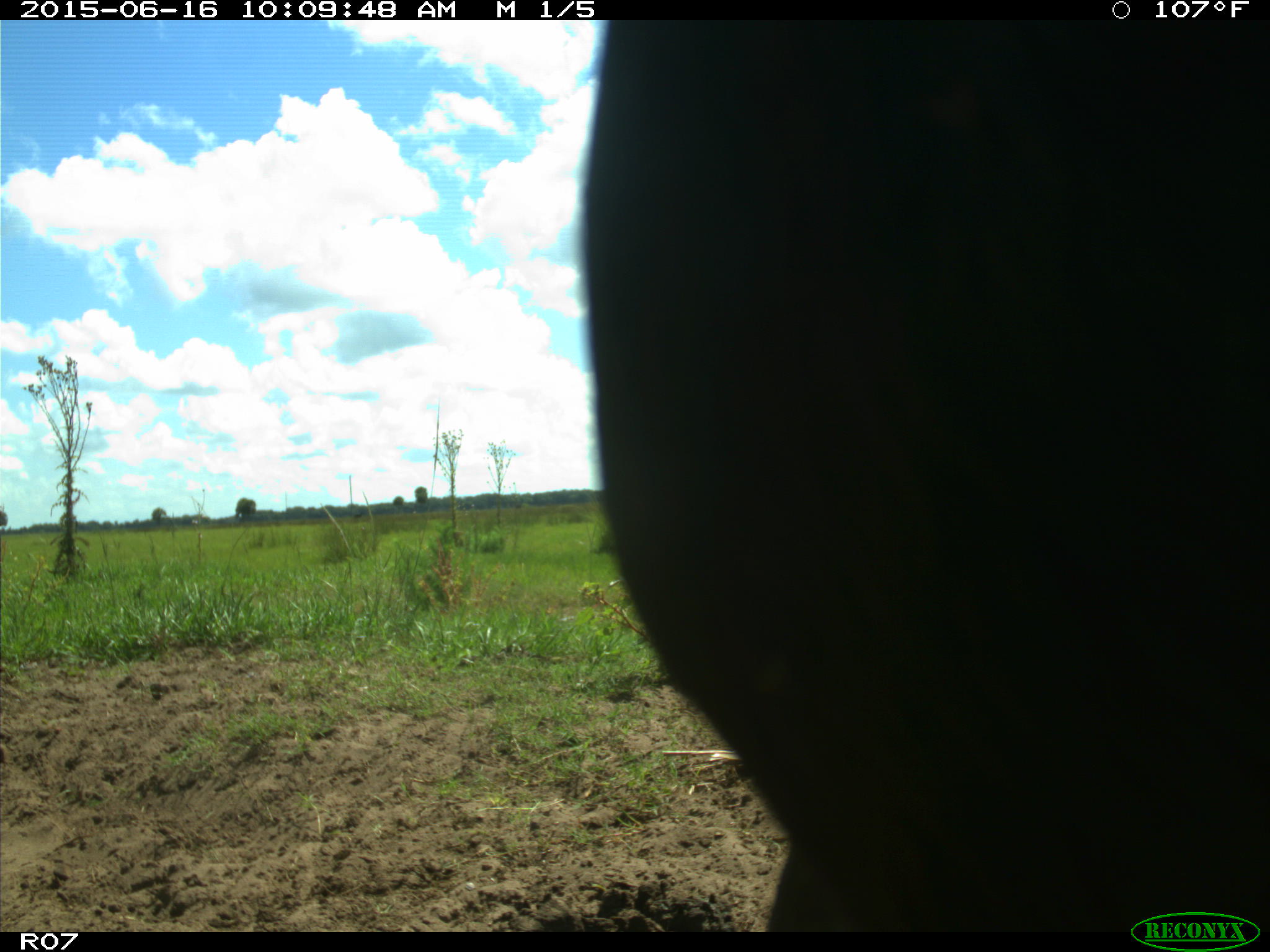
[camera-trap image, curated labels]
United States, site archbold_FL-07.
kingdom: Animalia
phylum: Chordata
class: Mammalia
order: Artiodactyla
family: Bovidae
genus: Bos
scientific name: Bos taurus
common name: domestic cow